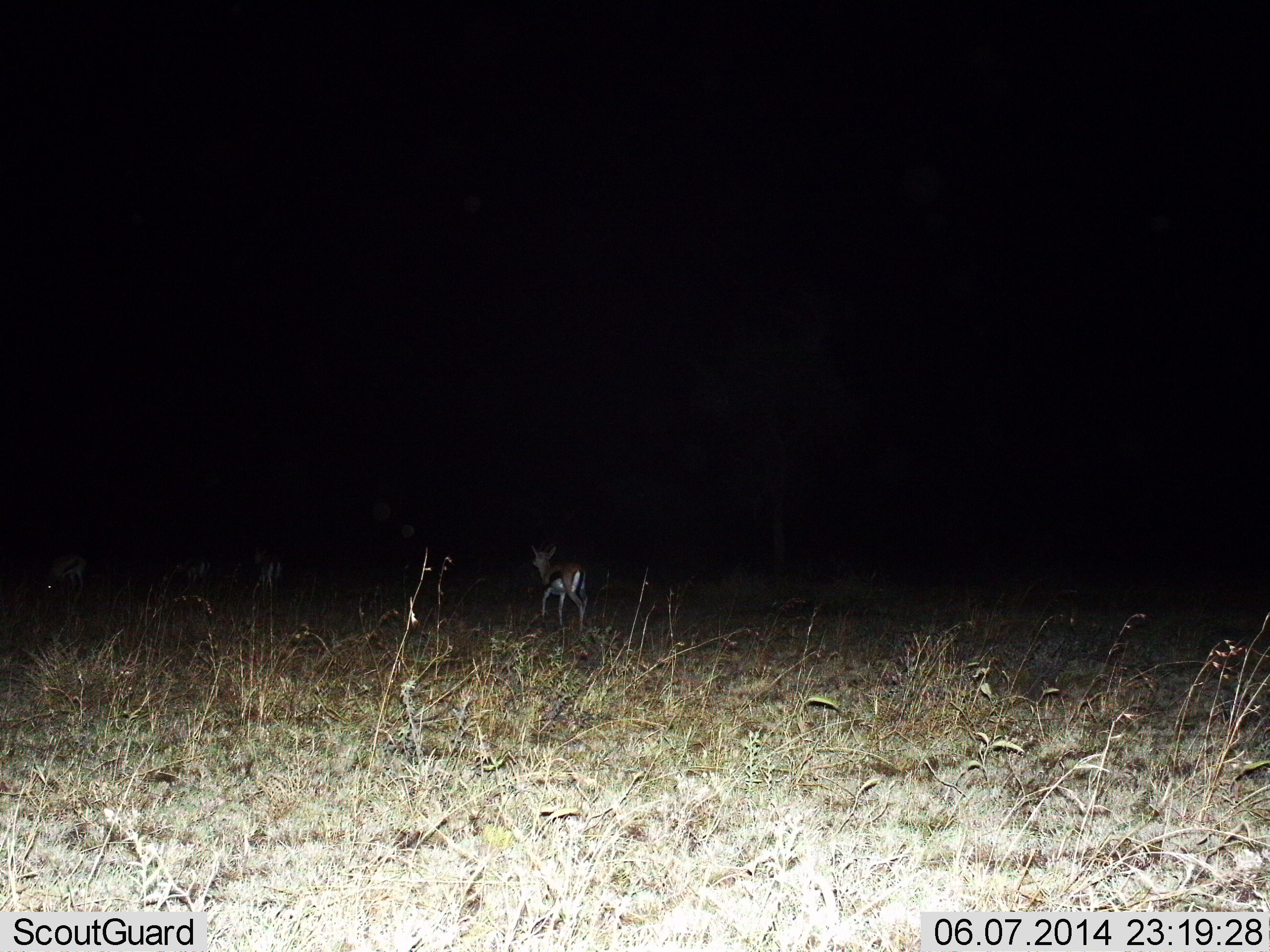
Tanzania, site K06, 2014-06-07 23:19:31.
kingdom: Animalia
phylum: Chordata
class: Mammalia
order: Artiodactyla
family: Bovidae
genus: Eudorcas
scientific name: Eudorcas thomsonii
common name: thomson's gazelle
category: gazellethomsons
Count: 1.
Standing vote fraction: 40%.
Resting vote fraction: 0%.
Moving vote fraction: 60%.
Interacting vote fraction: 0%.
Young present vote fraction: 0%.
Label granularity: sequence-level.